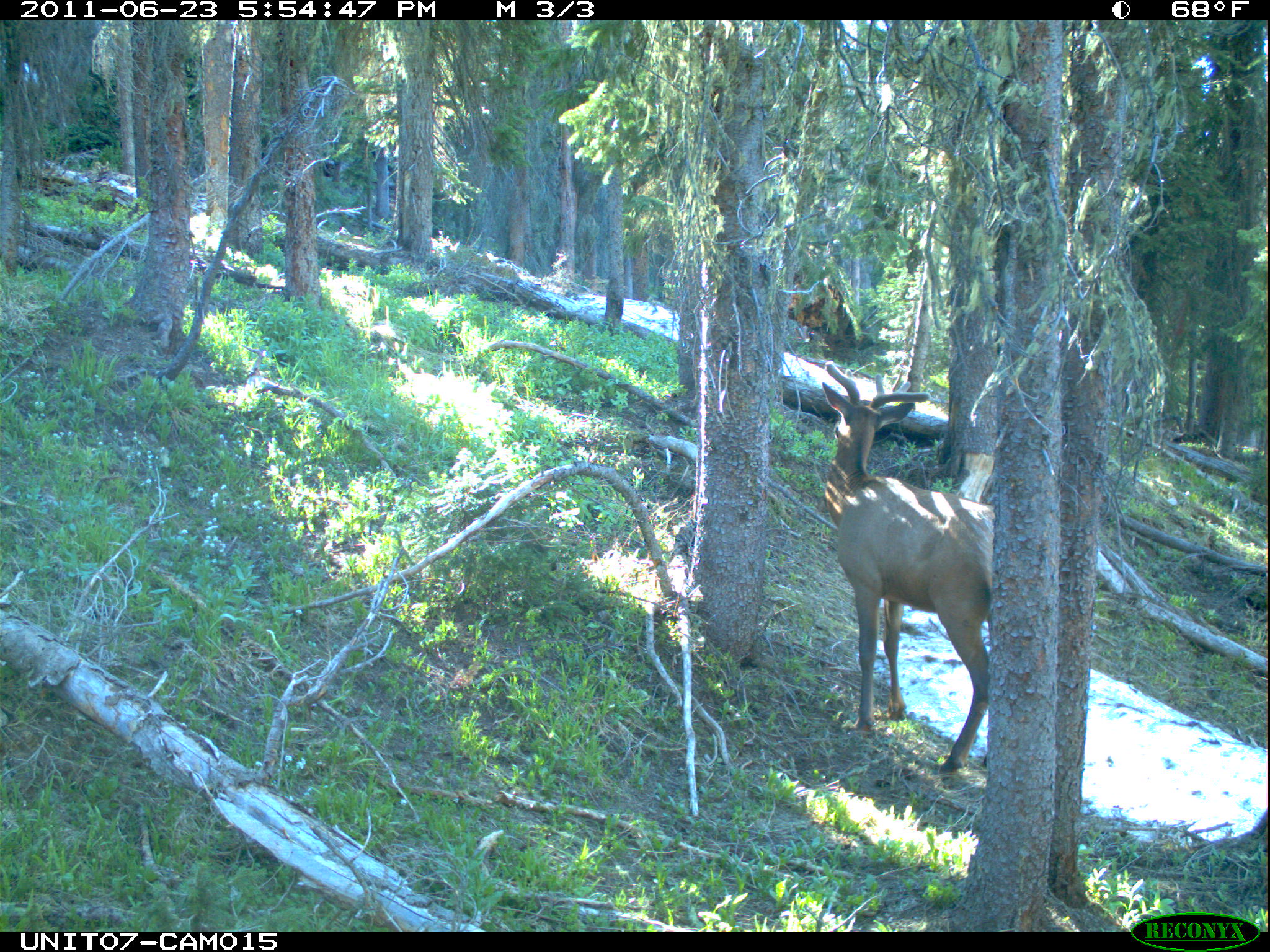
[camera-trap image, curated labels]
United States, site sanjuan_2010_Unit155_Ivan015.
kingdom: Animalia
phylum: Chordata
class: Mammalia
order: Artiodactyla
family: Cervidae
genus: Cervus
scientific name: Cervus elaphus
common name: red deer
Cervus elaphus (red deer).